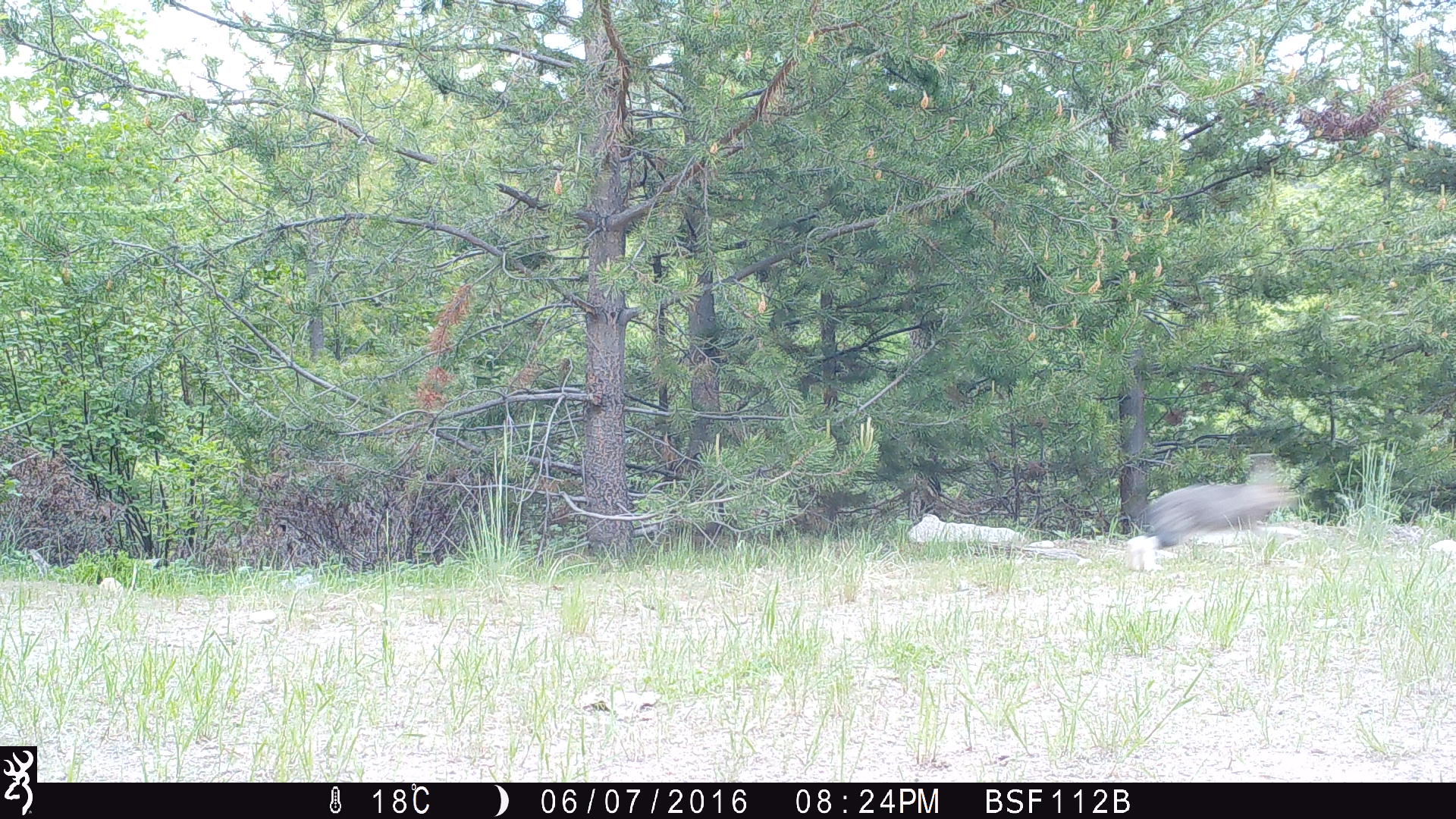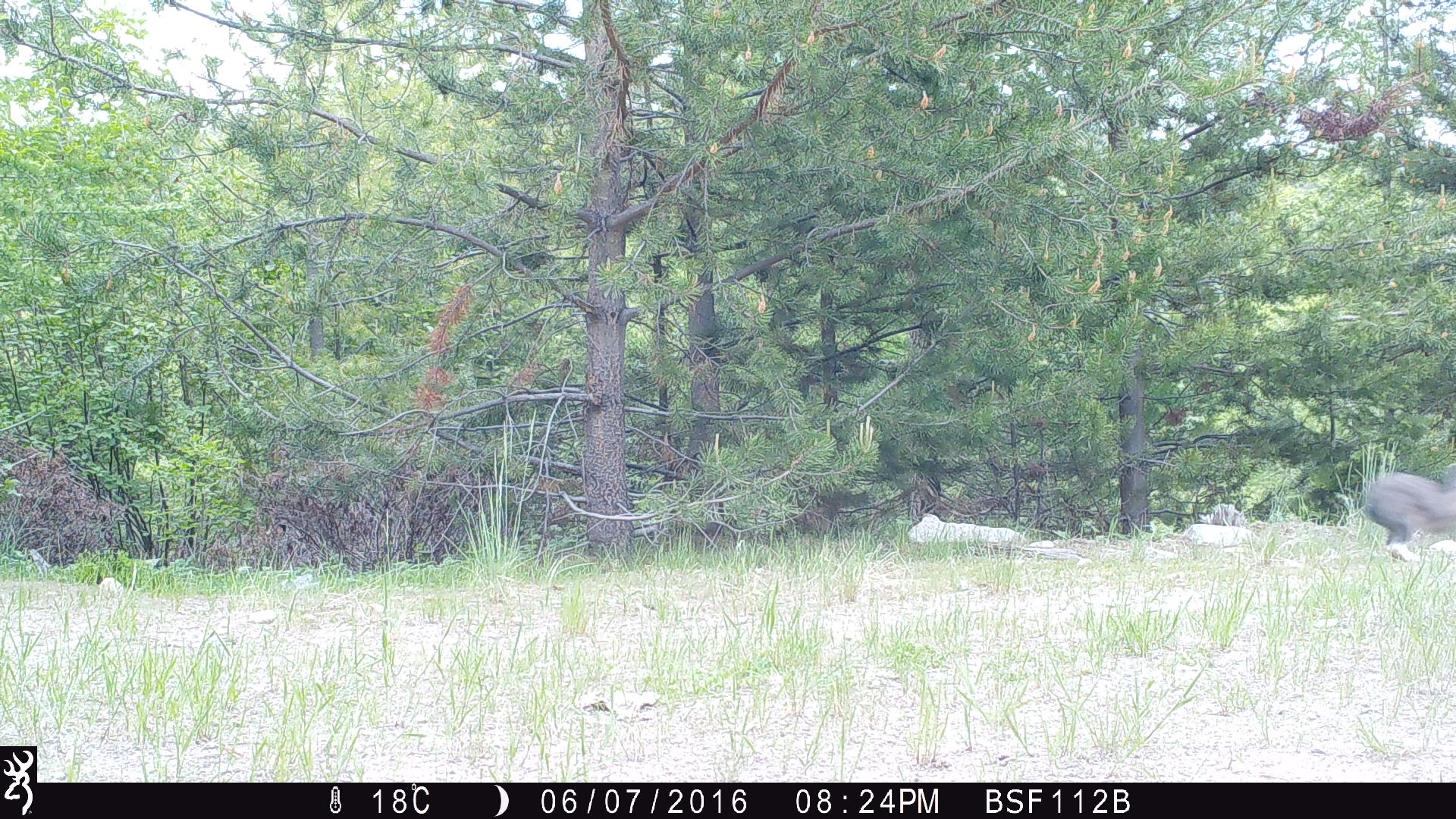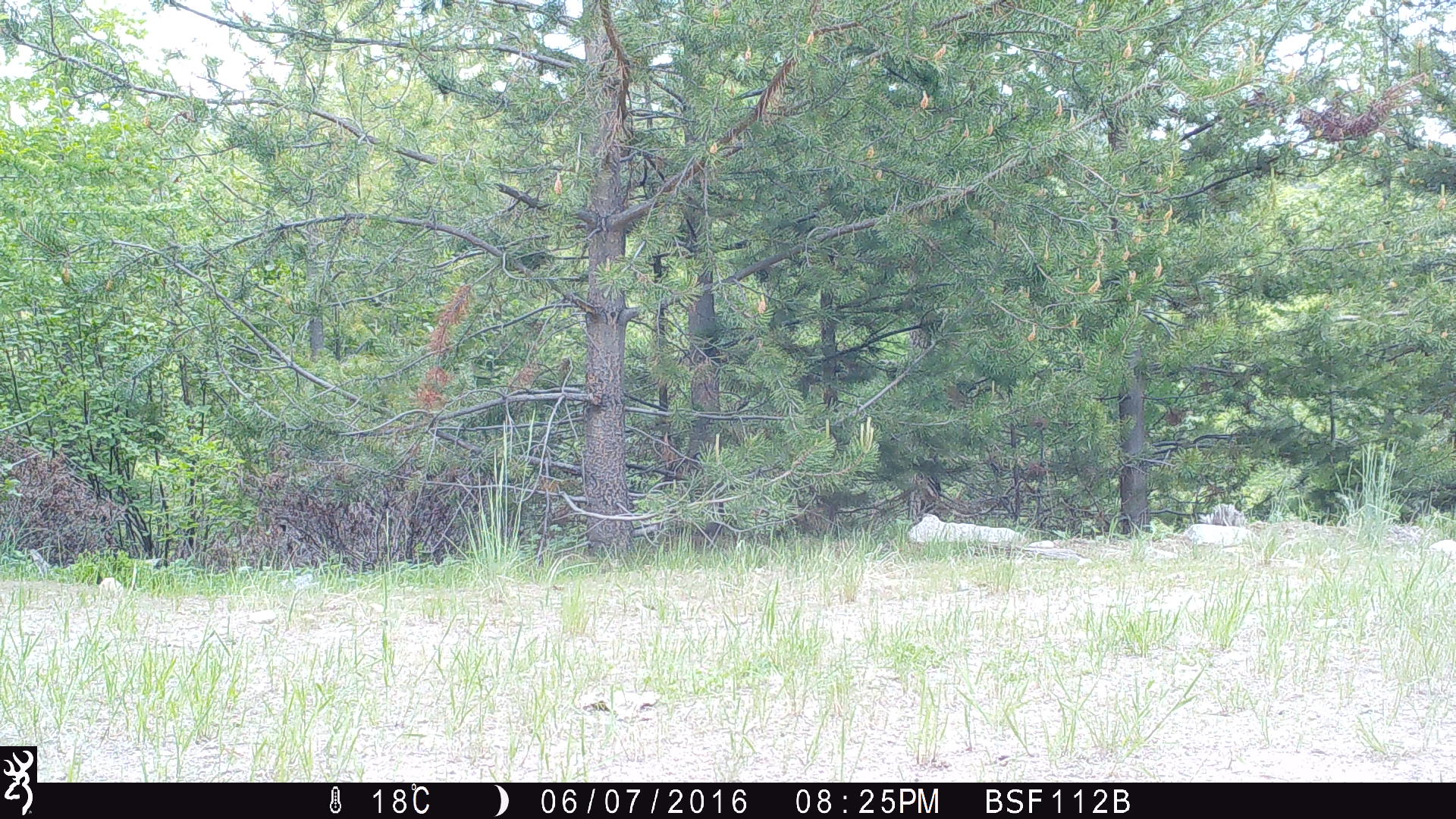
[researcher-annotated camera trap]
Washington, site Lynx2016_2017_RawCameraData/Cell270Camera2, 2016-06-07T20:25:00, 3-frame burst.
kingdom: Animalia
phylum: Chordata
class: Mammalia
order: Lagomorpha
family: Leporidae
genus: Lepus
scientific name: Lepus americanus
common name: snowshoe hare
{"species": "Lepus americanus (snowshoe hare)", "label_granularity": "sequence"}